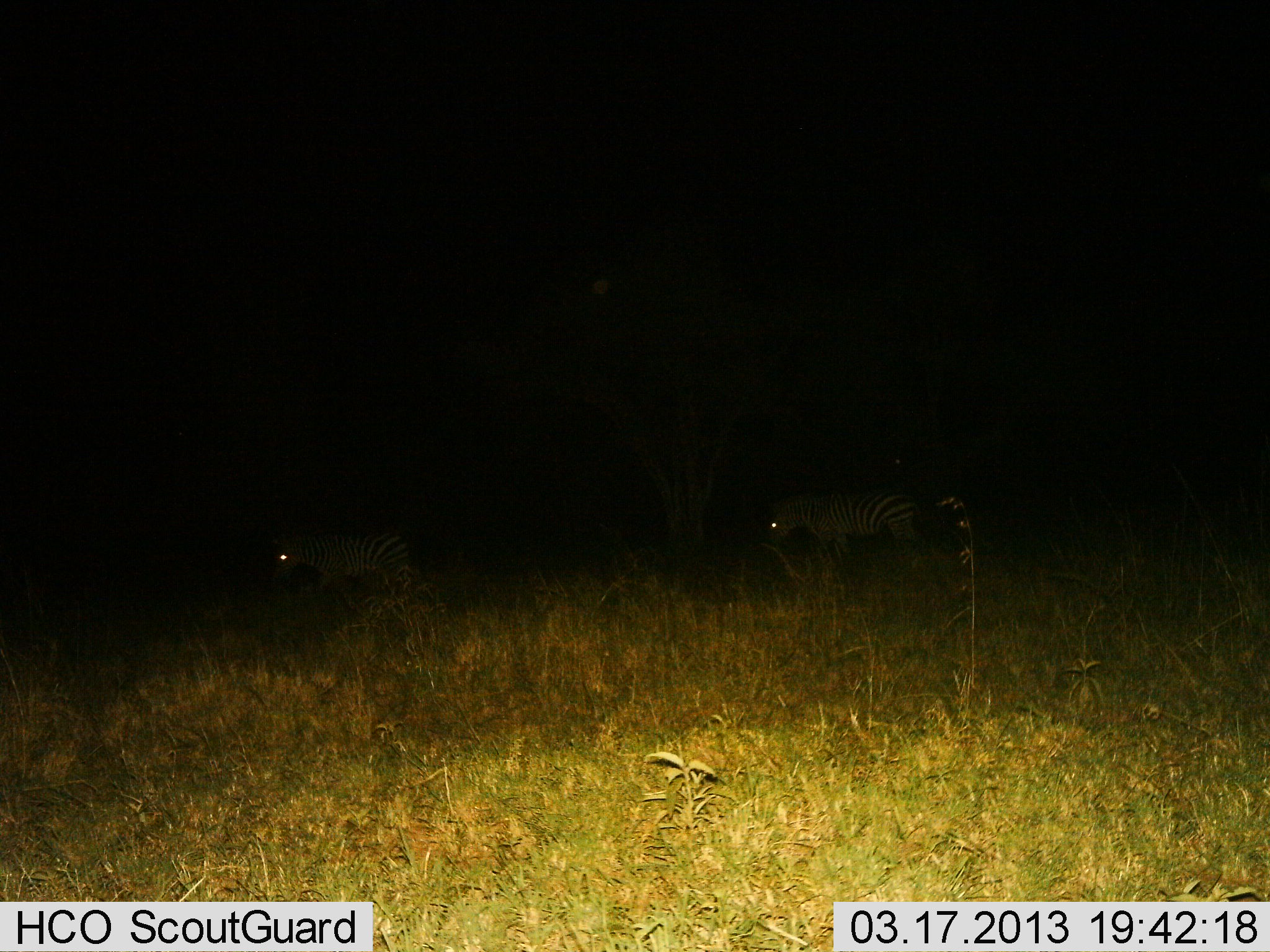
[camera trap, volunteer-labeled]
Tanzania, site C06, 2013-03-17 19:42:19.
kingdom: Animalia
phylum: Chordata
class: Mammalia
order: Perissodactyla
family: Equidae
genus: Equus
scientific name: Equus quagga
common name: plains zebra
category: zebra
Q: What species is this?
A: Zebra (plains zebra) (Equus quagga).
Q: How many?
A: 2.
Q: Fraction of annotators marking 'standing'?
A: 24%.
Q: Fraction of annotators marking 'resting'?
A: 0%.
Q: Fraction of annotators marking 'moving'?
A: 72%.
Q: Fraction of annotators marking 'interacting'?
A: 3%.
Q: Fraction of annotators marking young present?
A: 0%.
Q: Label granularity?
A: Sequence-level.